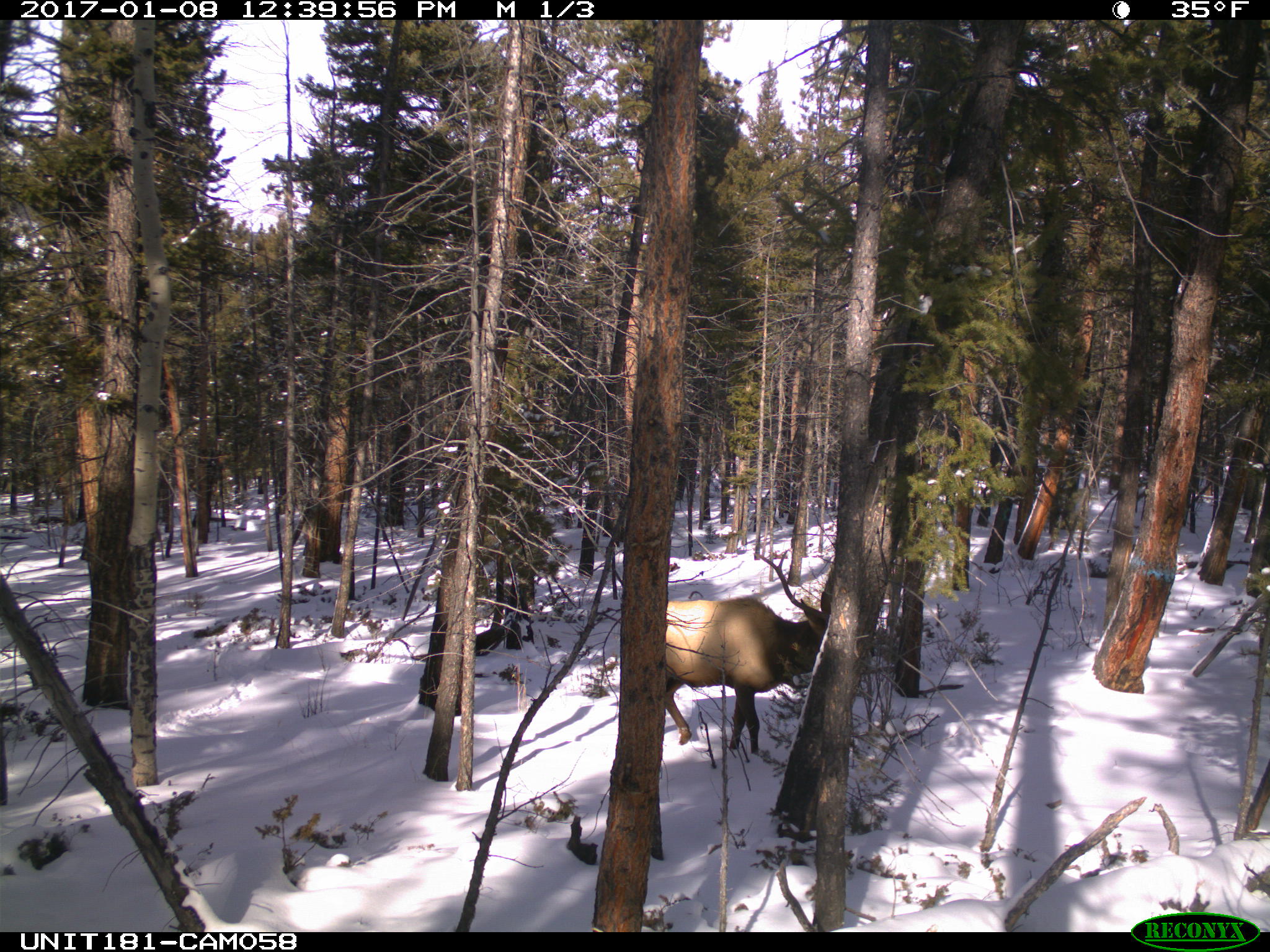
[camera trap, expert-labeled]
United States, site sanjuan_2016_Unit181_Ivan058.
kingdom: Animalia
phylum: Chordata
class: Mammalia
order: Artiodactyla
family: Cervidae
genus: Cervus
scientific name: Cervus elaphus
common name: red deer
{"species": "Cervus elaphus (red deer)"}